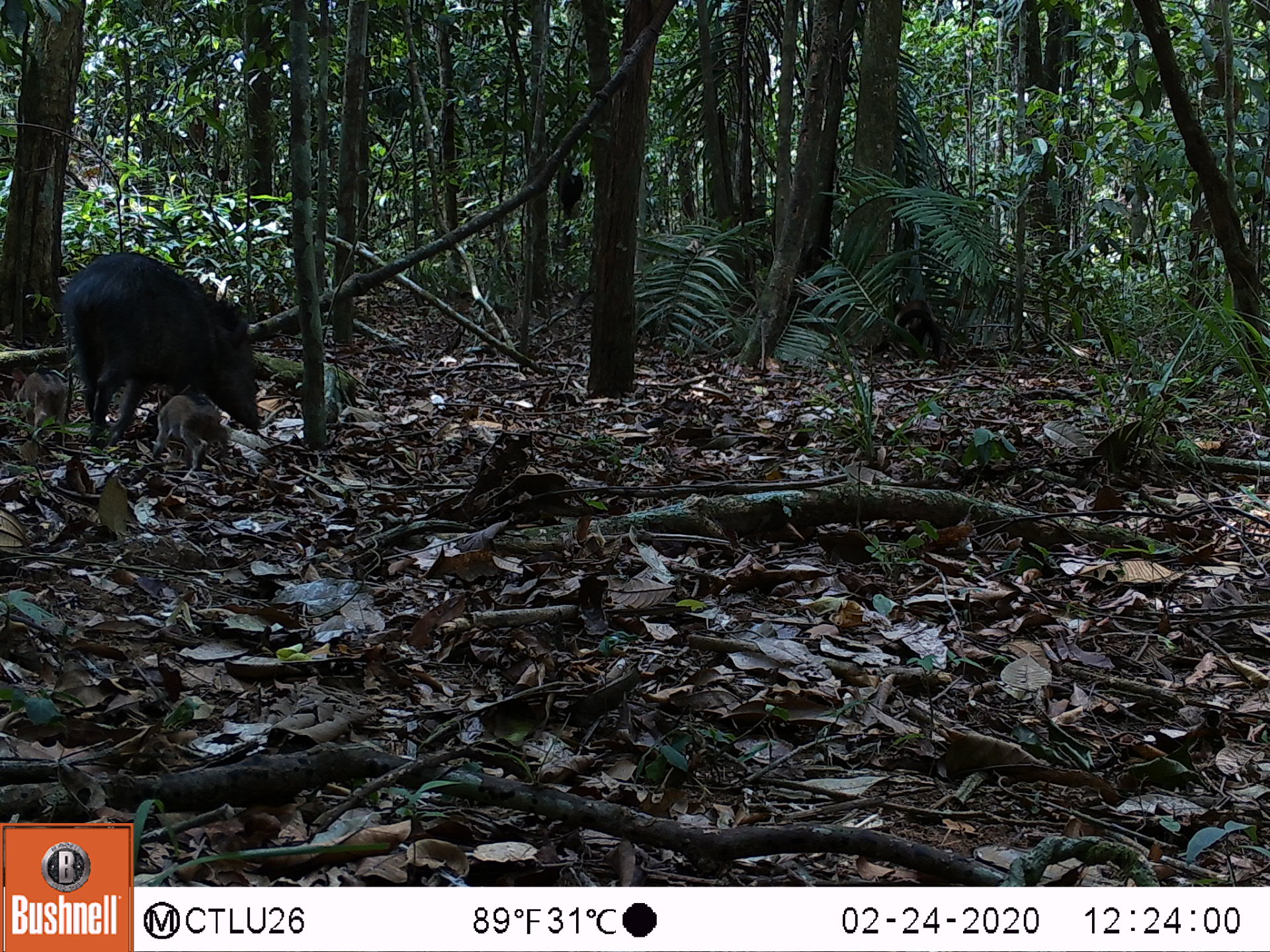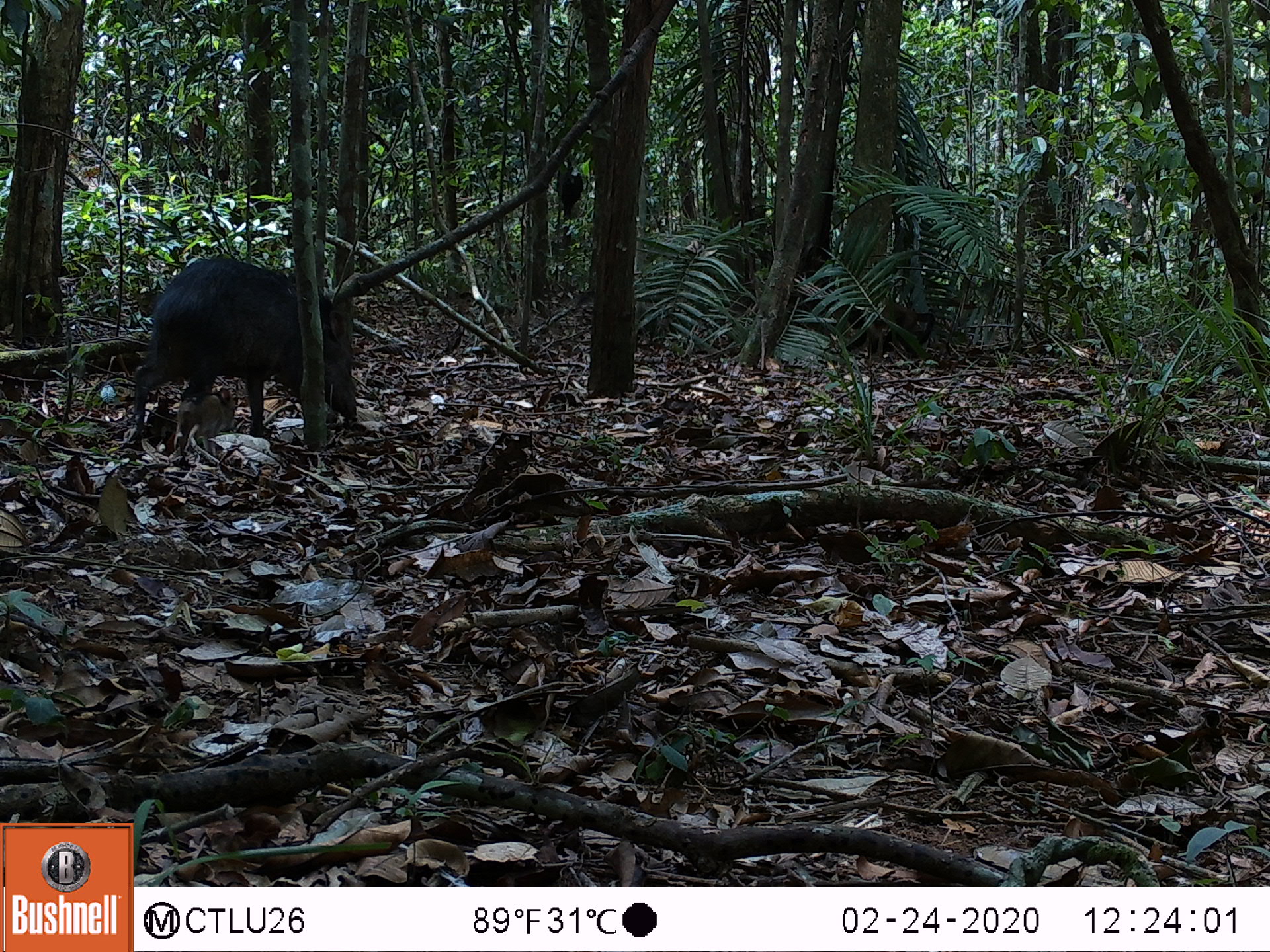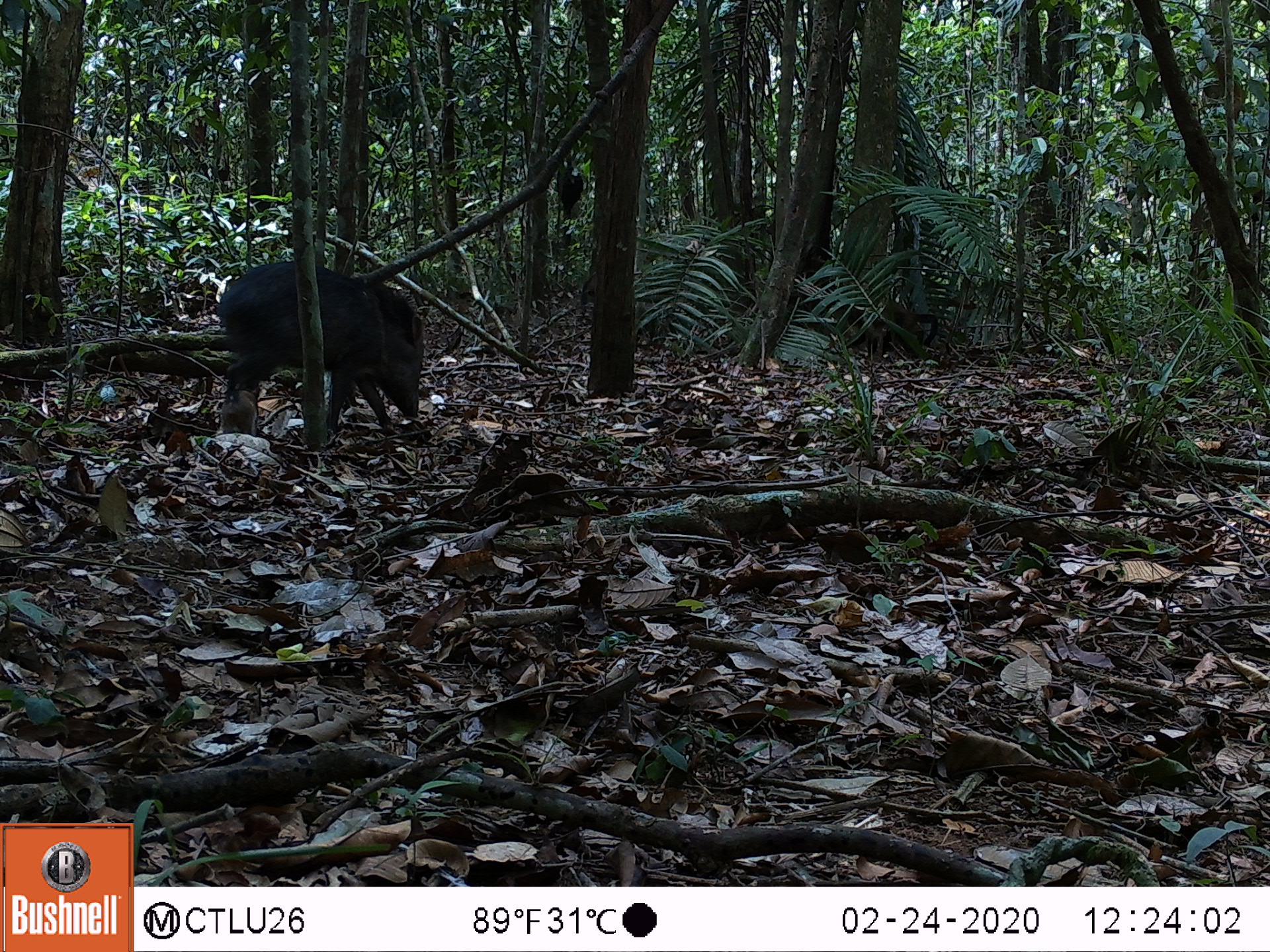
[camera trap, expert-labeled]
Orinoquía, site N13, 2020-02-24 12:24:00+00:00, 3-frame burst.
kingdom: Animalia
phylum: Chordata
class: Mammalia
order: Artiodactyla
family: Tayassuidae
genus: Pecari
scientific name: Pecari tajacu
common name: collared peccary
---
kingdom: Animalia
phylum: Chordata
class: Mammalia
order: Primates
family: Cebidae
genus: Sapajus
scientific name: Sapajus apella margaritae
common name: margarita island capuchin